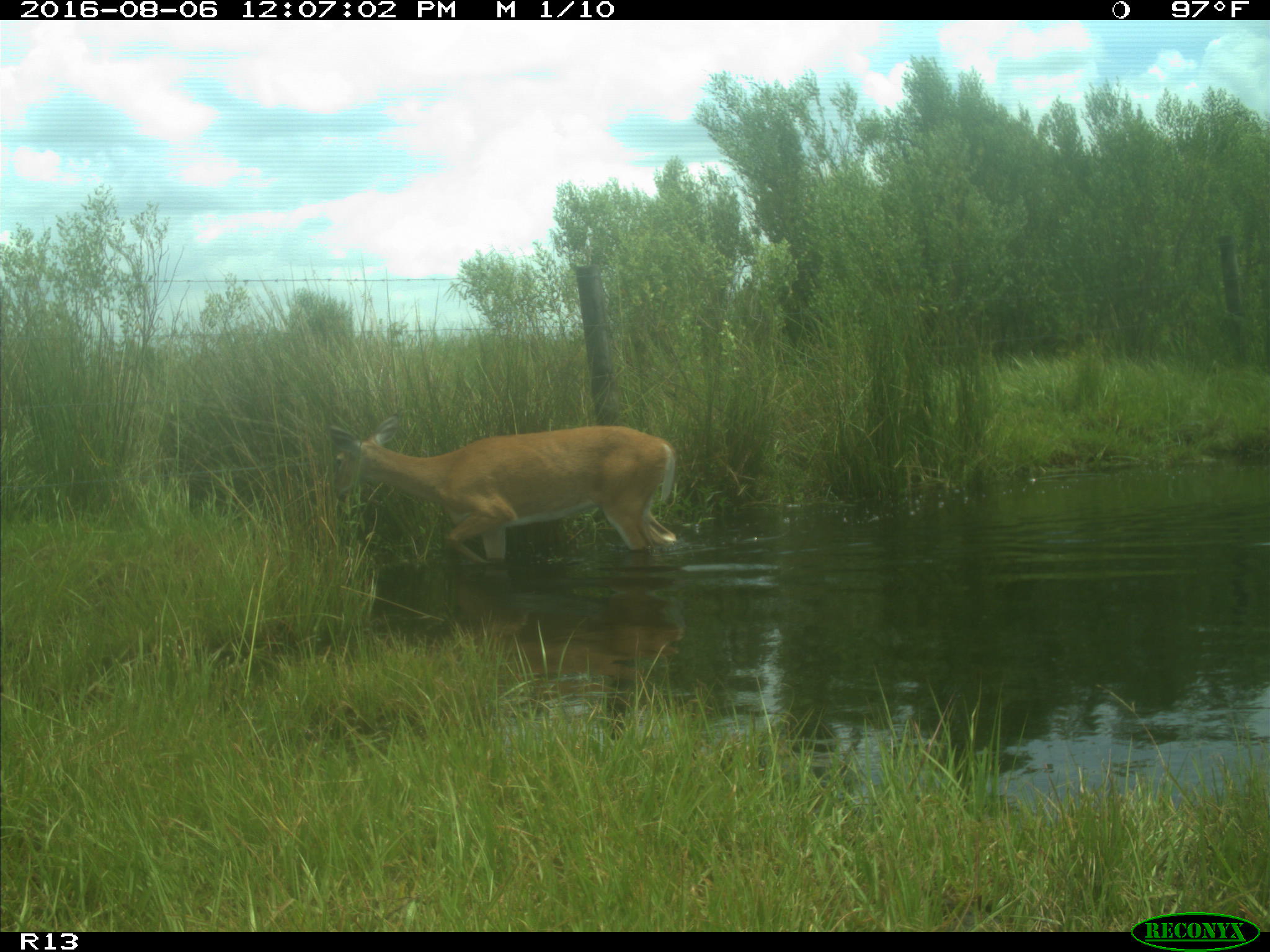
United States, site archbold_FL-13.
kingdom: Animalia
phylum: Chordata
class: Mammalia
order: Artiodactyla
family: Cervidae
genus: Odocoileus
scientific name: Odocoileus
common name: deer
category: unidentified deer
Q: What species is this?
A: Unidentified deer (deer) (Odocoileus).